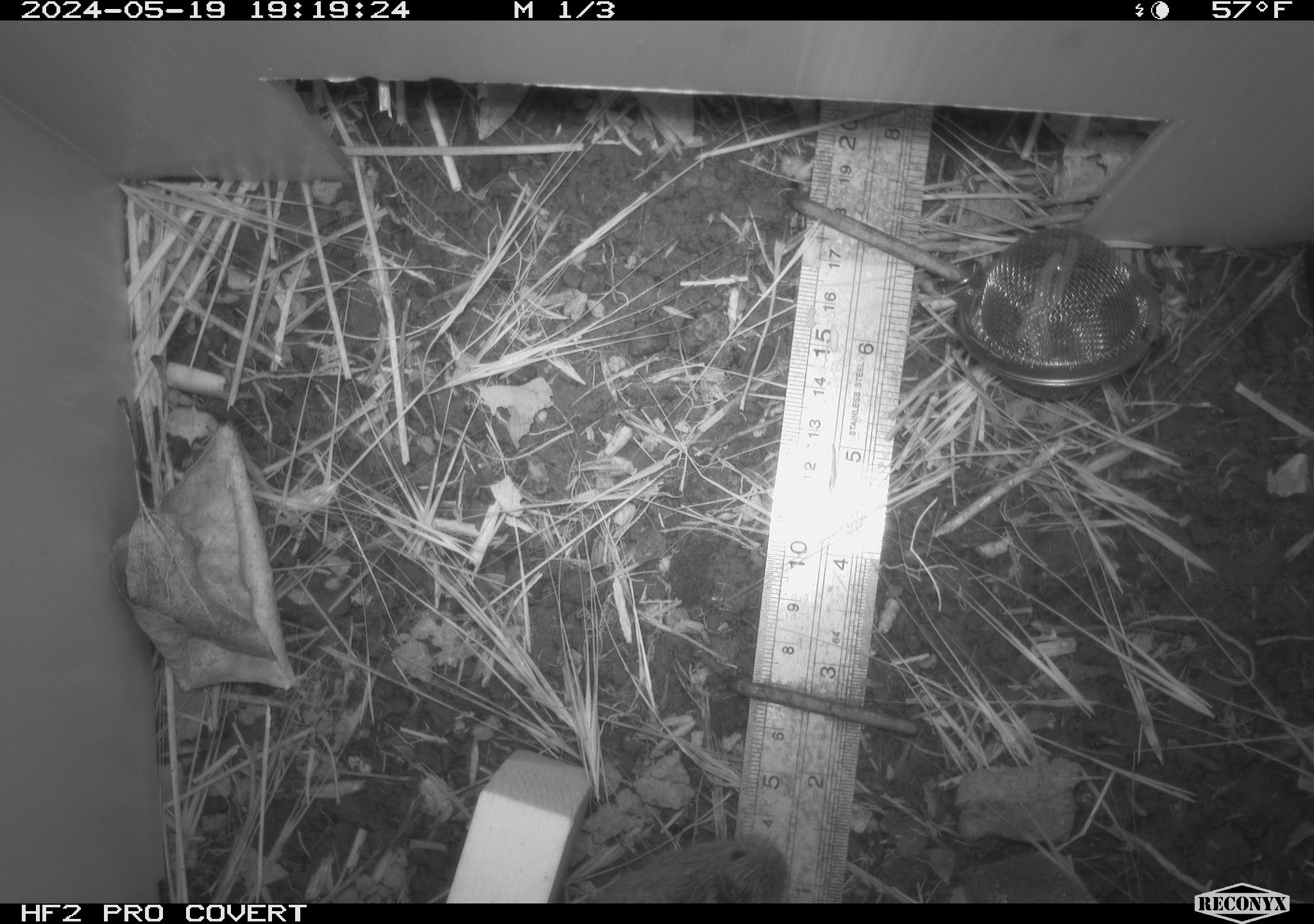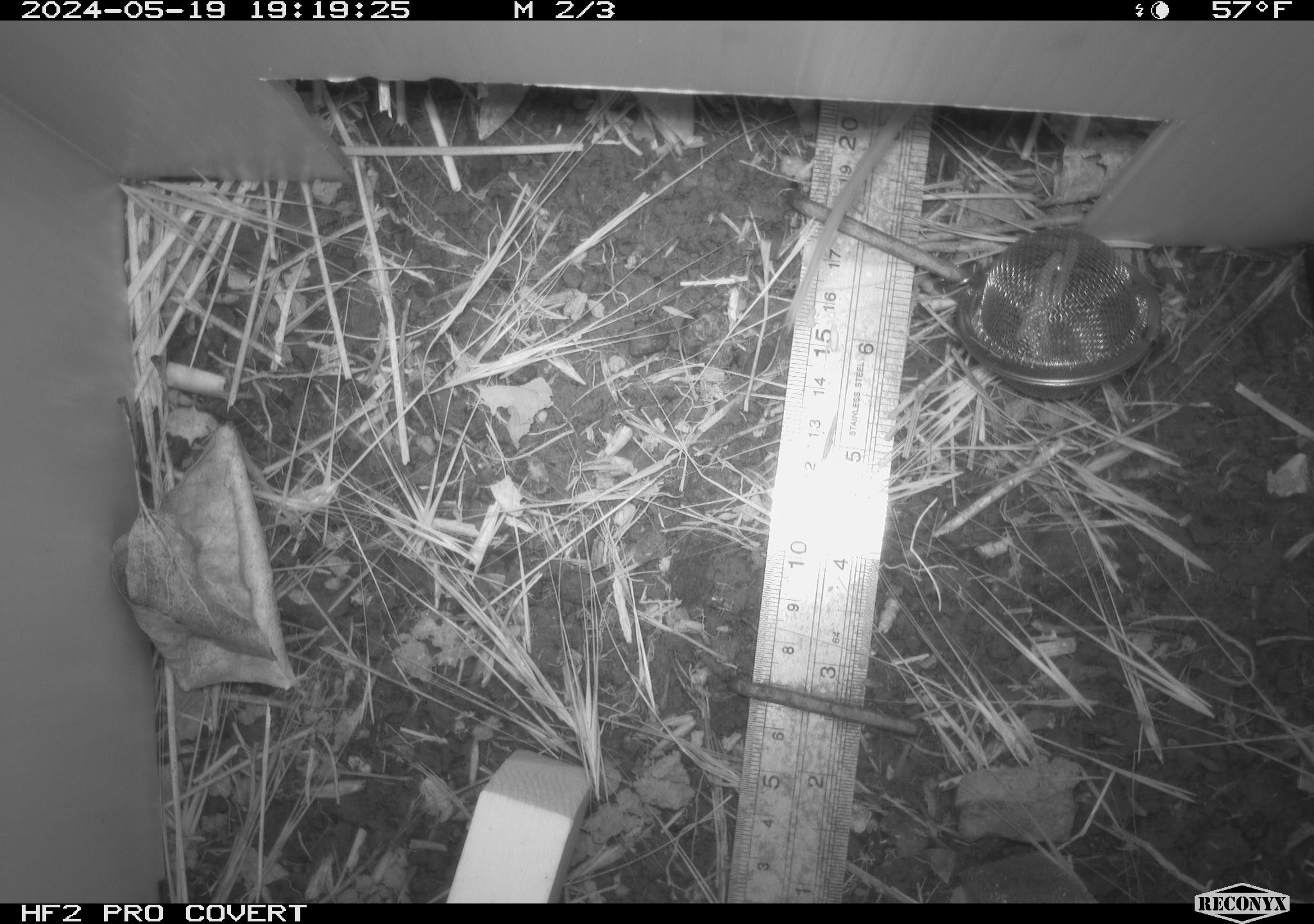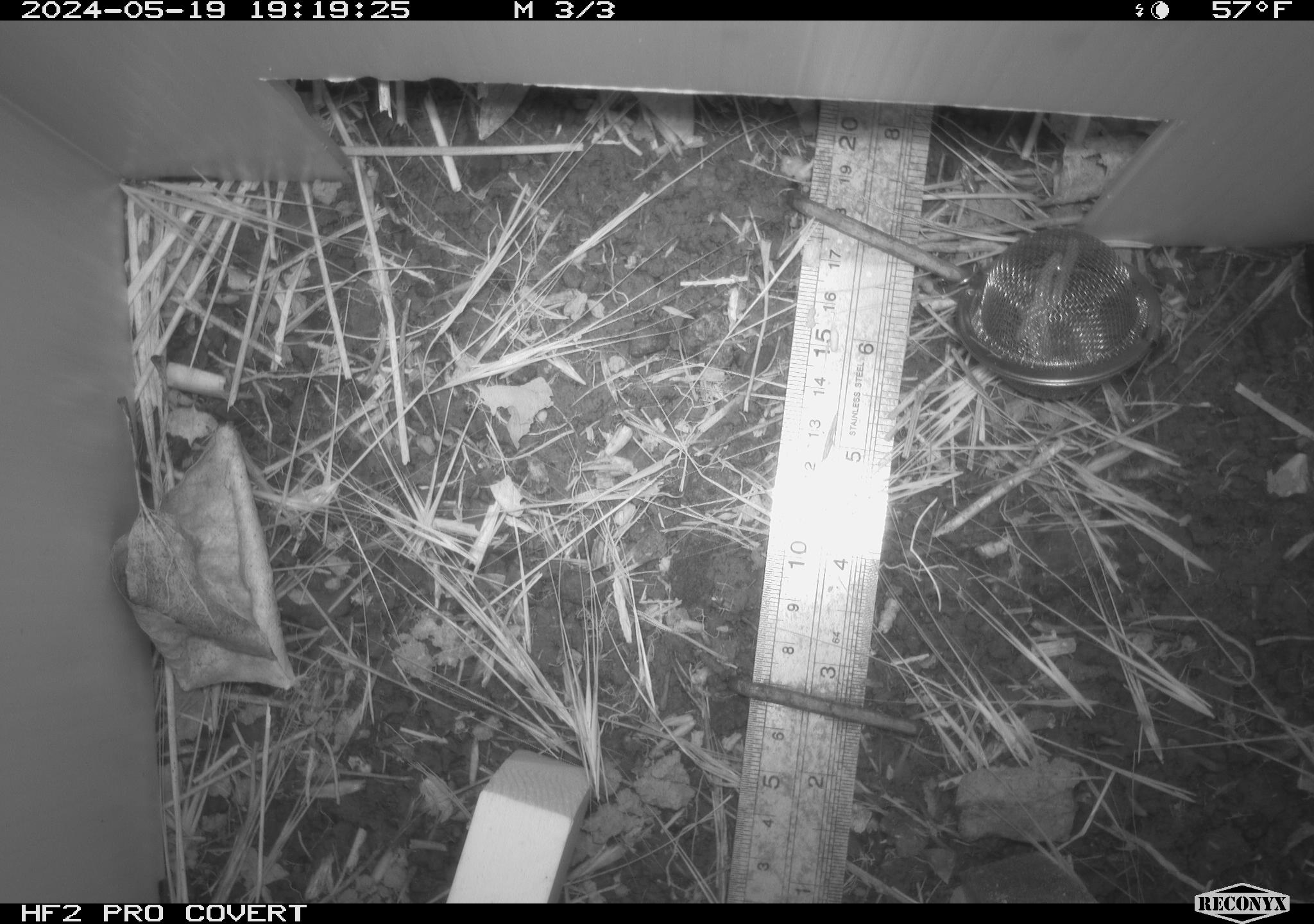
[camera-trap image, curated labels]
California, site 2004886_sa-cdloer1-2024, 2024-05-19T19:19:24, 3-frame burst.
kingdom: Animalia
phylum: Chordata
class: Mammalia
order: Rodentia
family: Cricetidae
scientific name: Arvicolinae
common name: voles, lemmings, and muskrats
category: arvicolinae subfamily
Arvicolinae subfamily (voles, lemmings, and muskrats) (Arvicolinae).